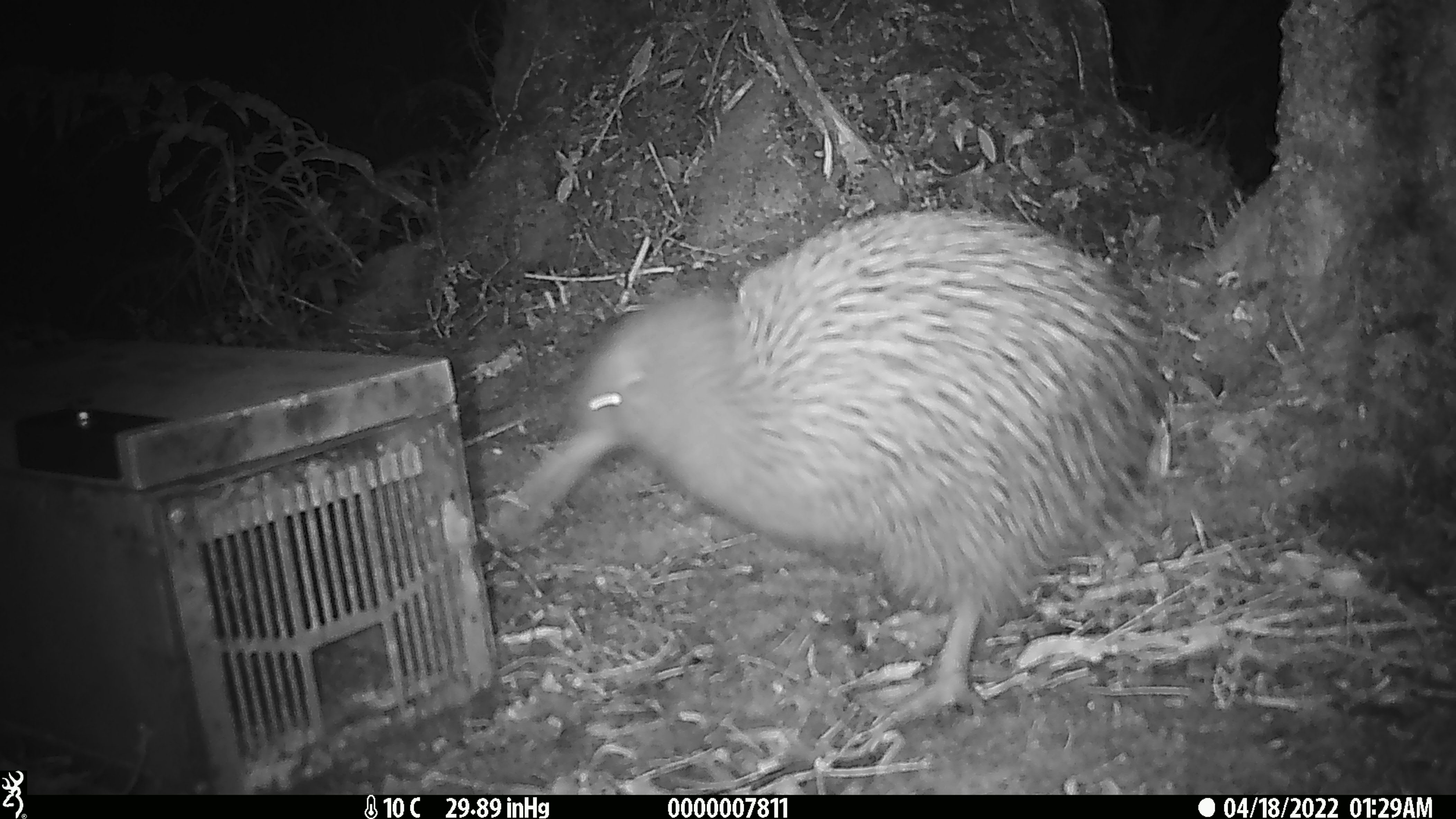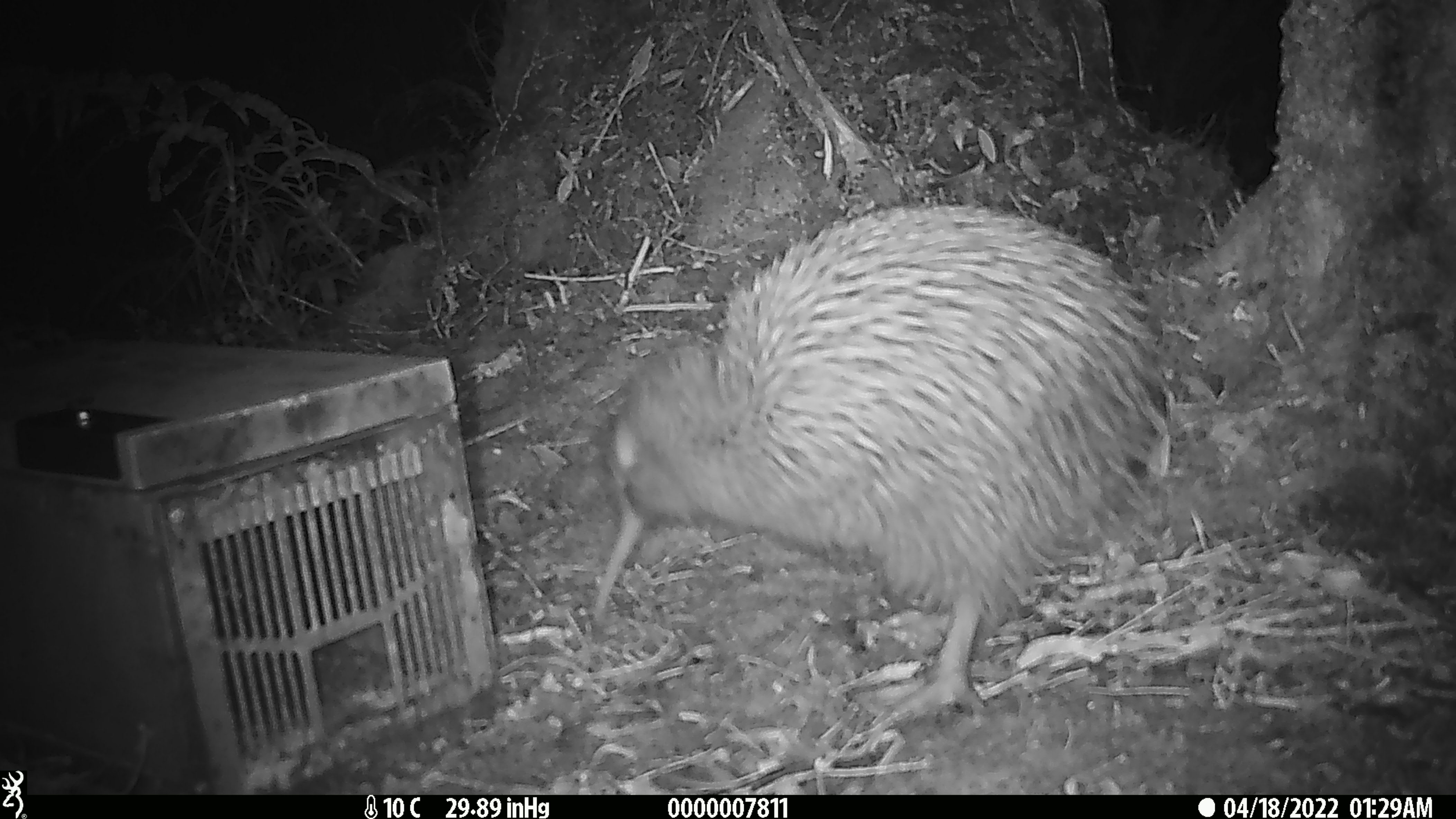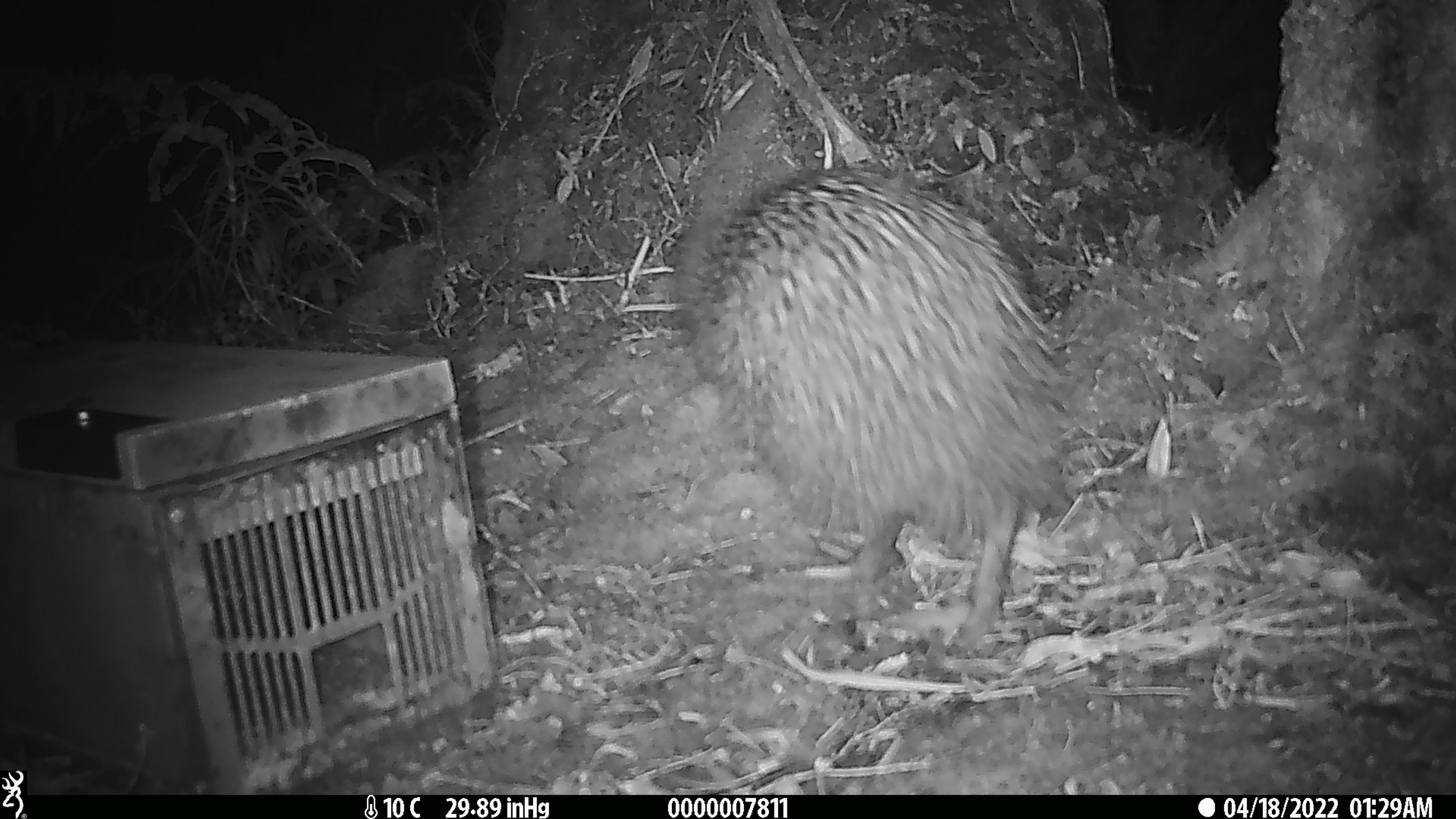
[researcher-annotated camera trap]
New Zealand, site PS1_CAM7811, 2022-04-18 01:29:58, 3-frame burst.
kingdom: Animalia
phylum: Chordata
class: Aves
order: Apterygiformes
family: Apterygidae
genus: Apteryx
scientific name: Apteryx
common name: kiwi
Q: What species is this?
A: Kiwi (Apteryx).